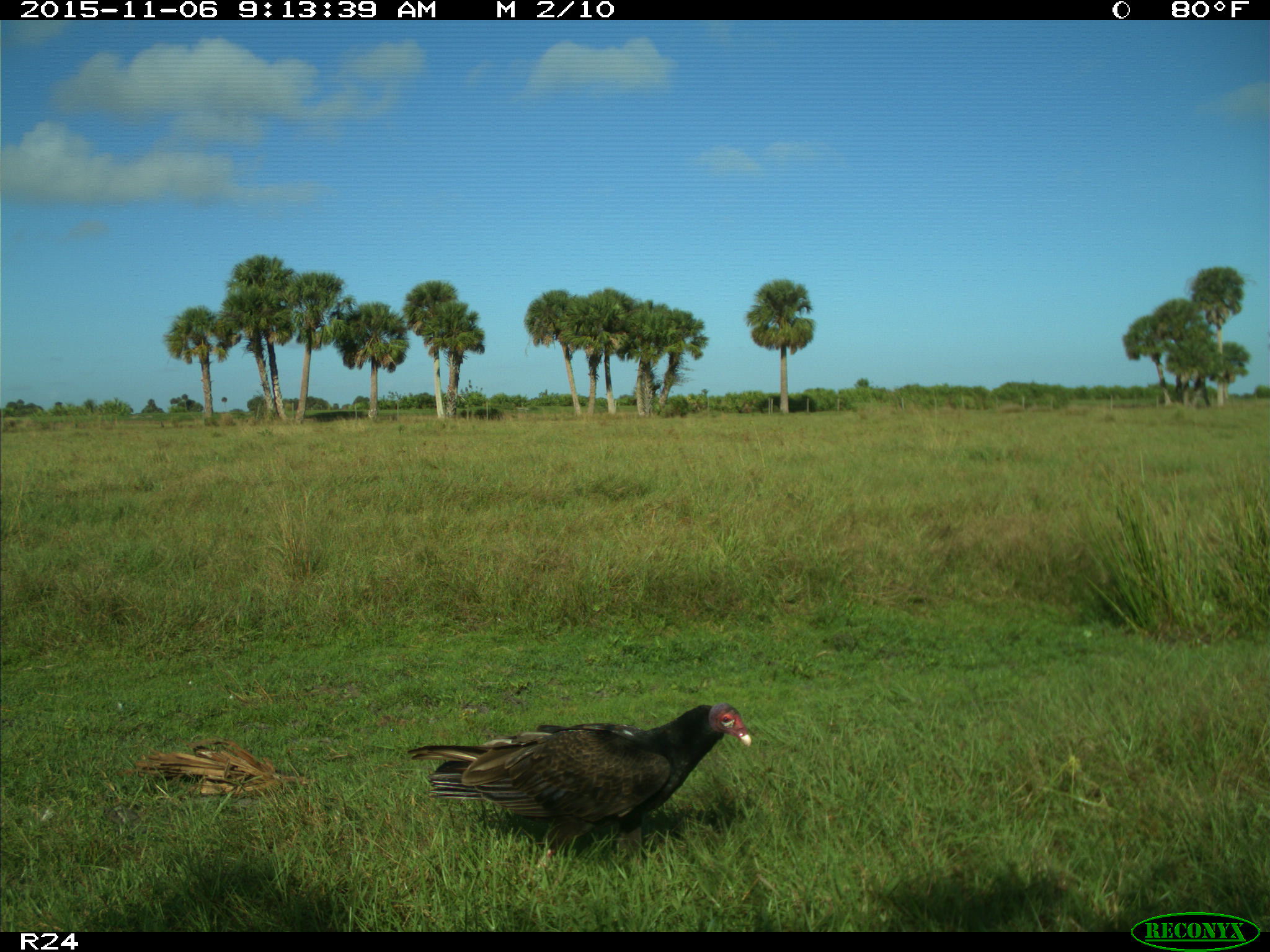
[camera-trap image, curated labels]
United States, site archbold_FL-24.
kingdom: Animalia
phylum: Chordata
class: Aves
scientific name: Aves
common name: birds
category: unidentified bird